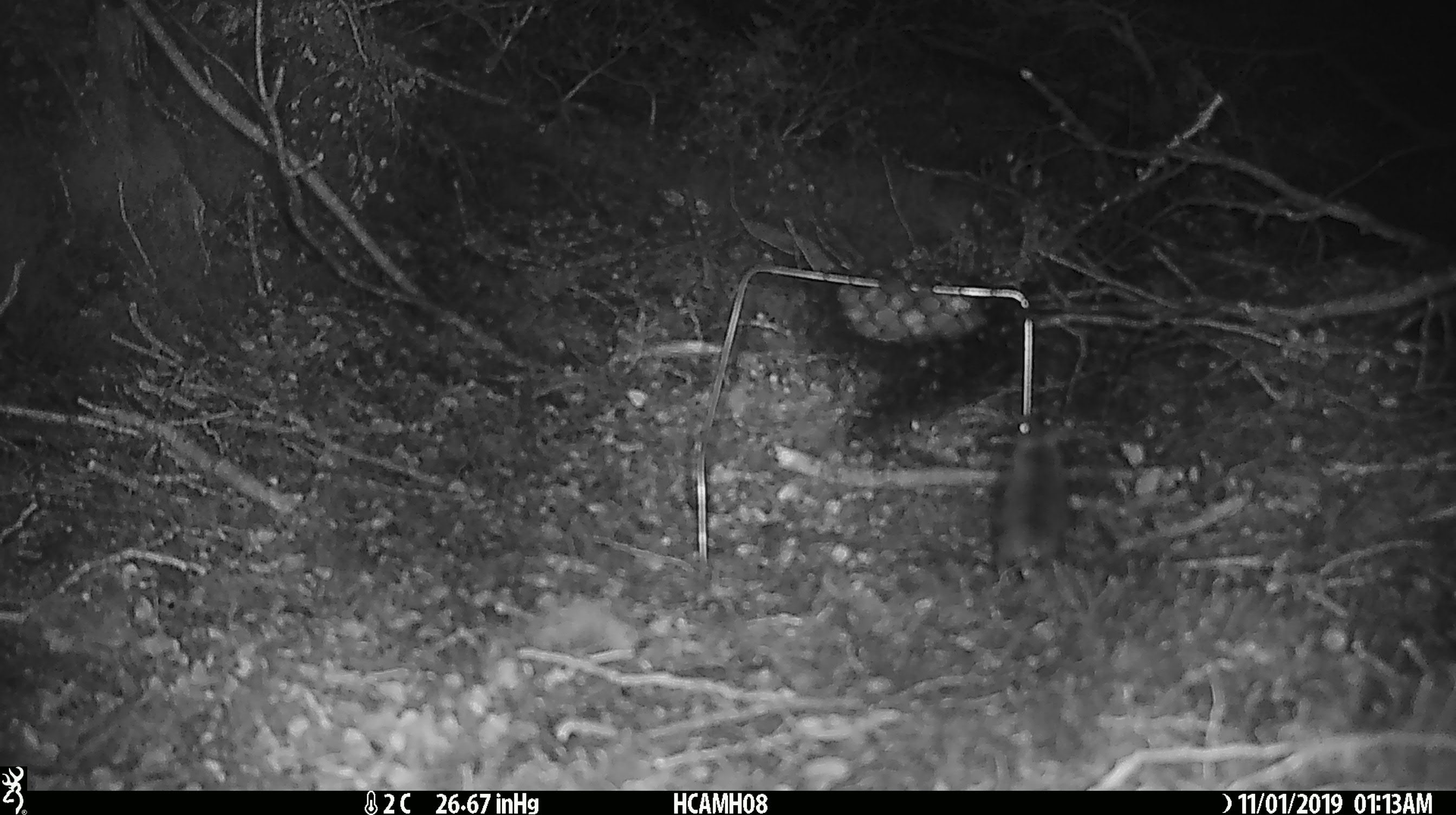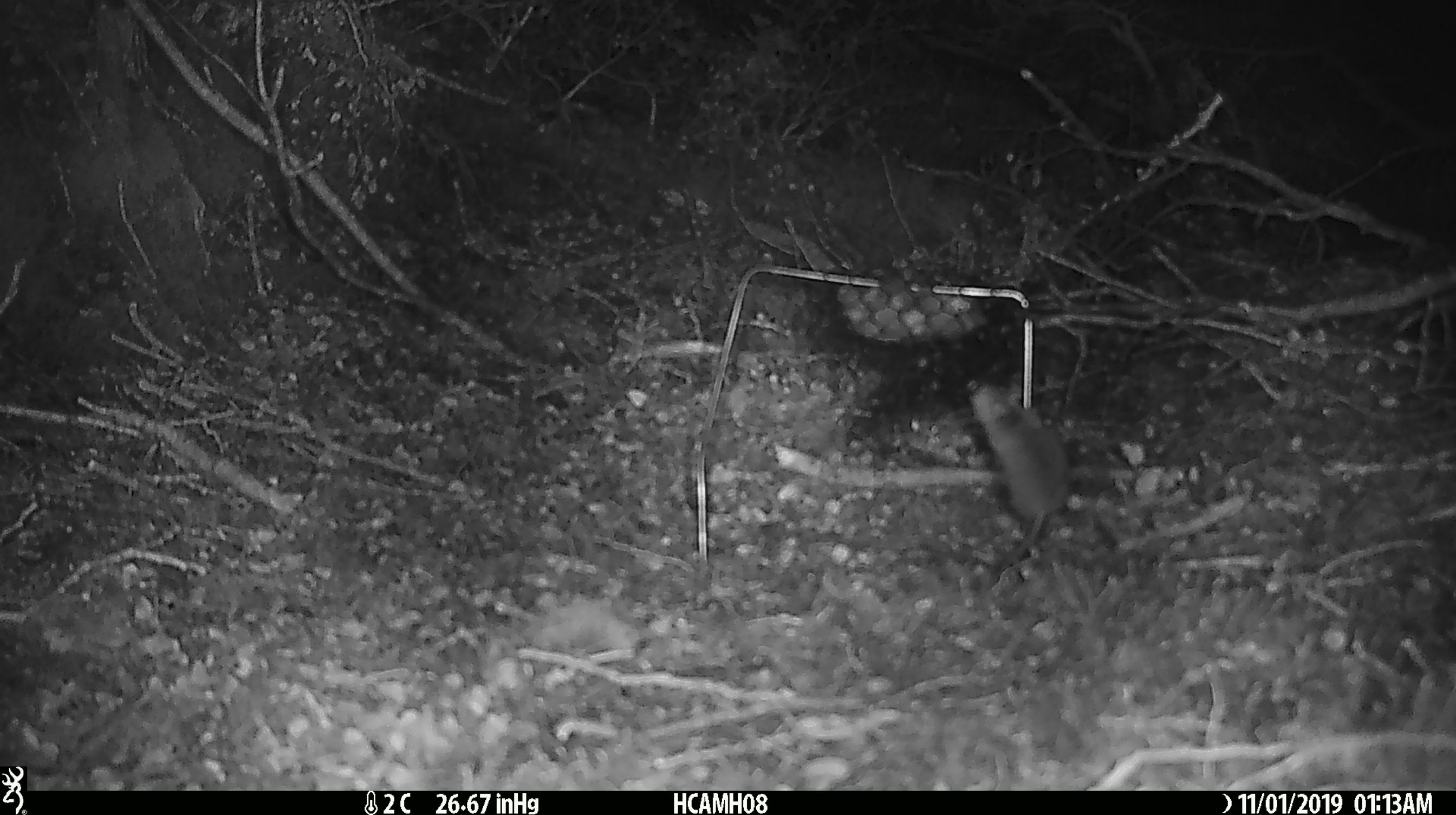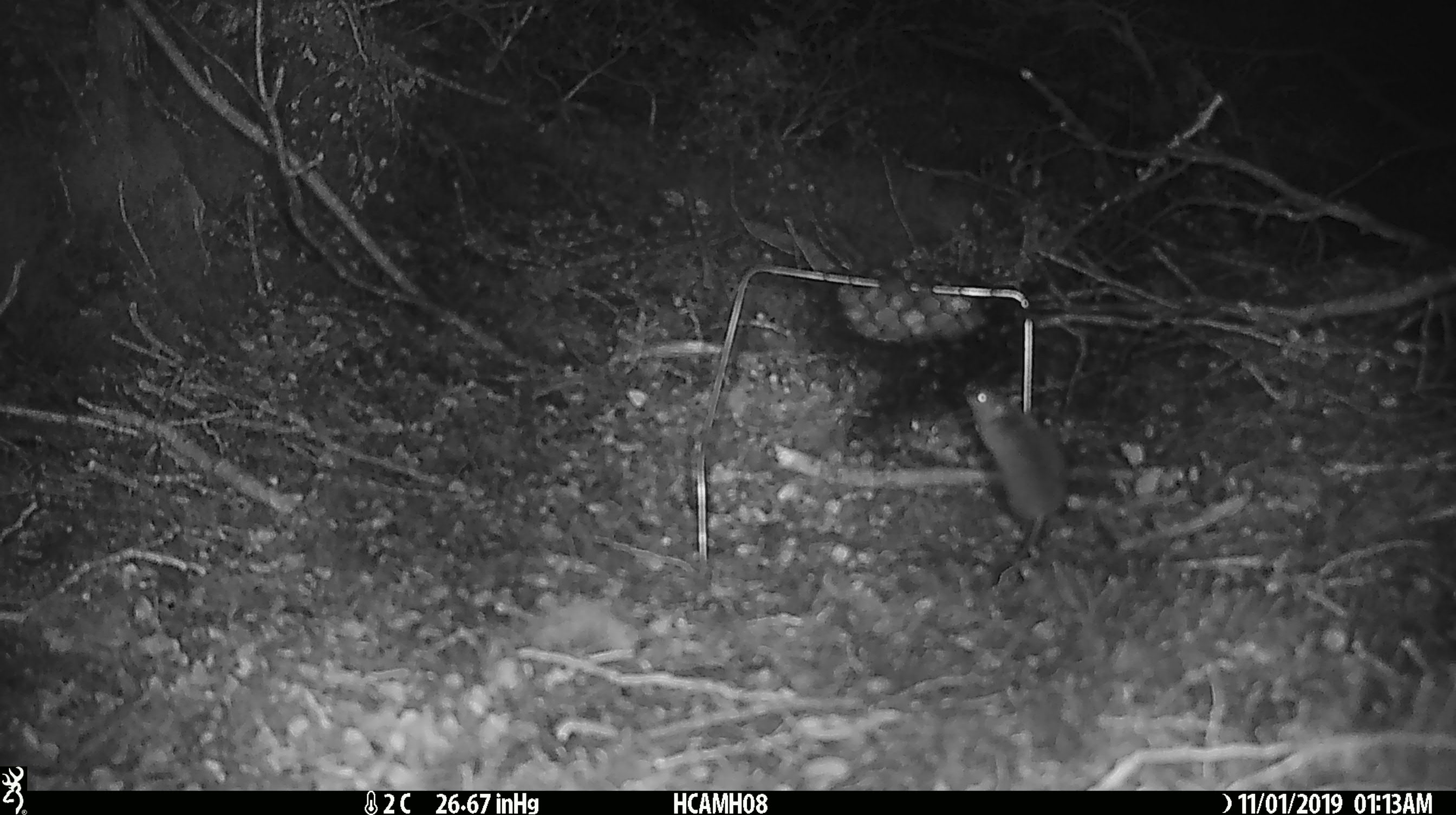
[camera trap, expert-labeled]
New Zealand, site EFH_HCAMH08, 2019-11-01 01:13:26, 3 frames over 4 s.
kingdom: Animalia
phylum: Chordata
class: Mammalia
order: Rodentia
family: Muridae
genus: Mus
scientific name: Mus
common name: mouse